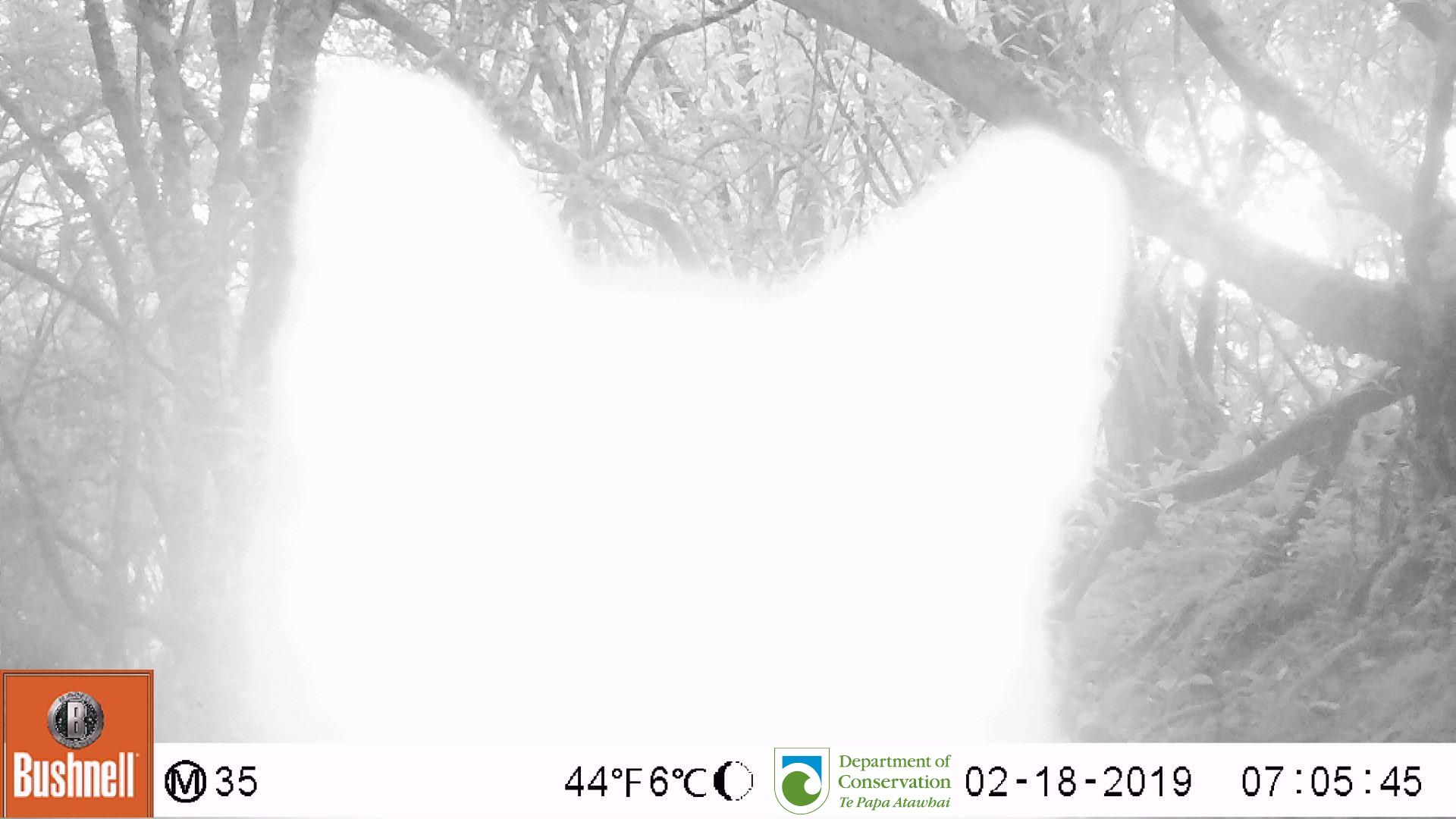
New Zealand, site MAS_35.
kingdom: Animalia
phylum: Chordata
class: Mammalia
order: Carnivora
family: Felidae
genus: Felis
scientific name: Felis catus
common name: domestic cat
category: cat